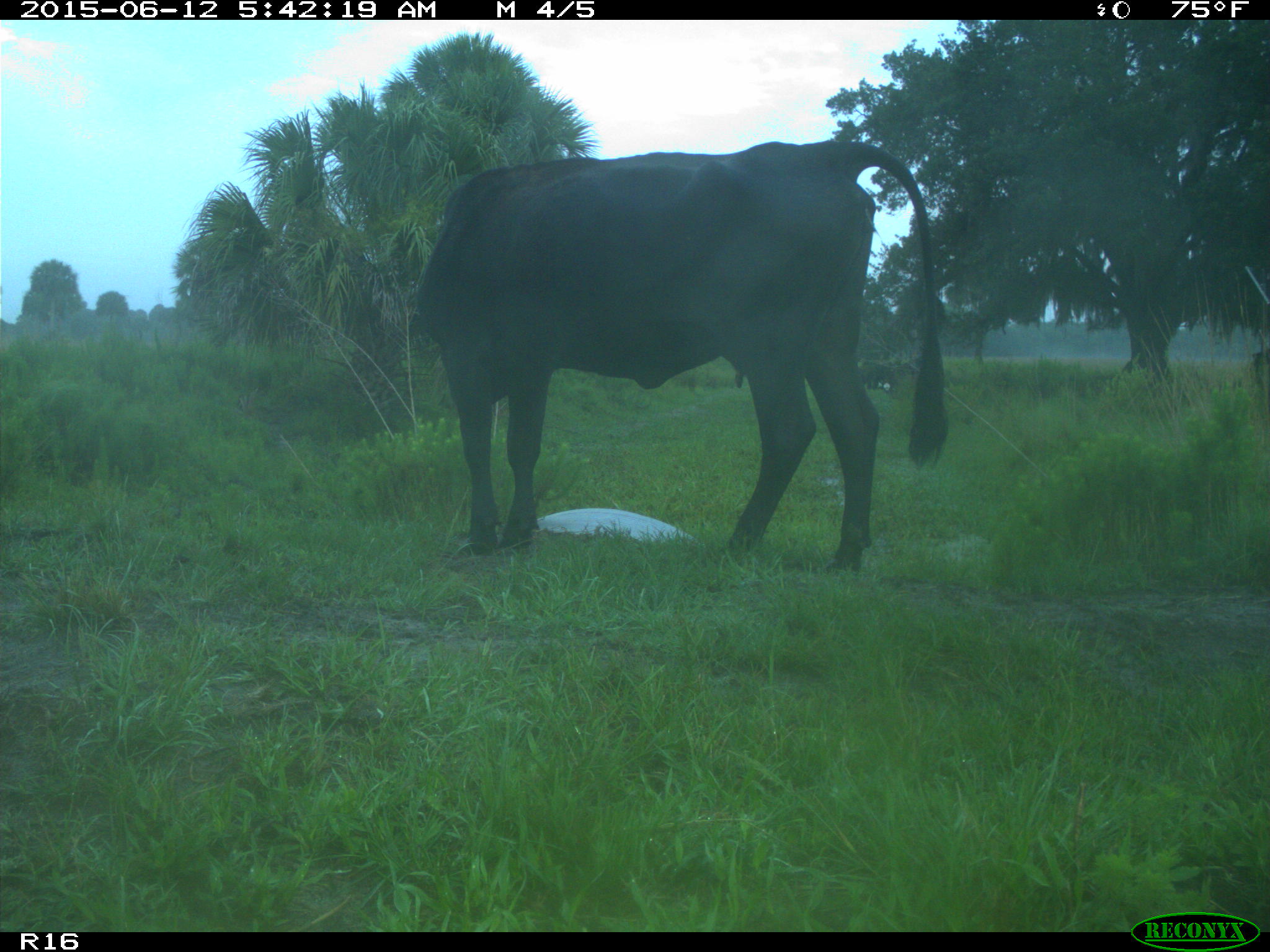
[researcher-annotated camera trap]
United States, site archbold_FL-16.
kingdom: Animalia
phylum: Chordata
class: Mammalia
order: Artiodactyla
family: Bovidae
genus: Bos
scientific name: Bos taurus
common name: domestic cow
Bos taurus (domestic cow).